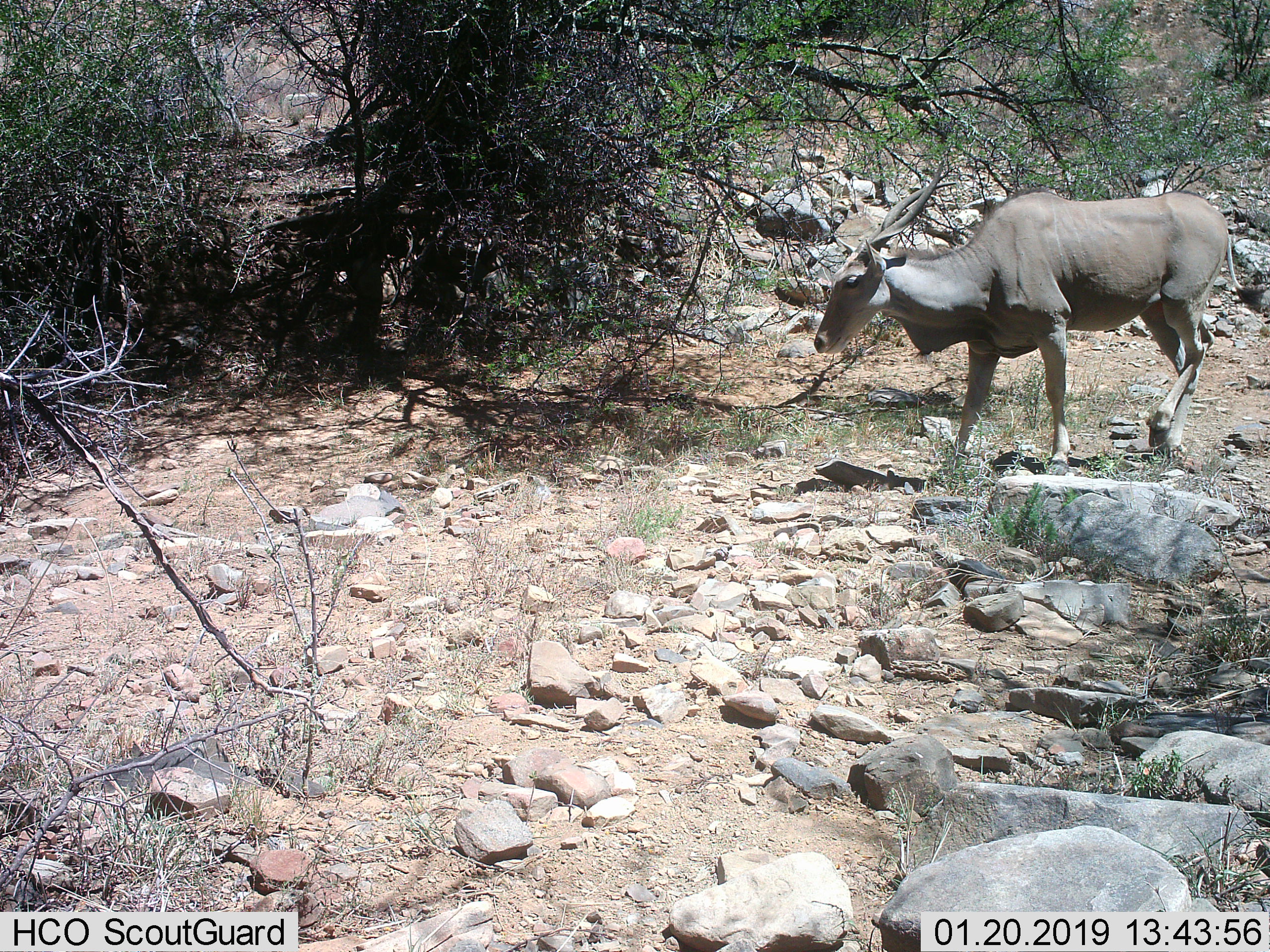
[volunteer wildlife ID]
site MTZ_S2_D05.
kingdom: Animalia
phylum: Chordata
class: Mammalia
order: Artiodactyla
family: Bovidae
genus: Tragelaphus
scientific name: Tragelaphus oryx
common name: eland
Eland (Tragelaphus oryx), count 1. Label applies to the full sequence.